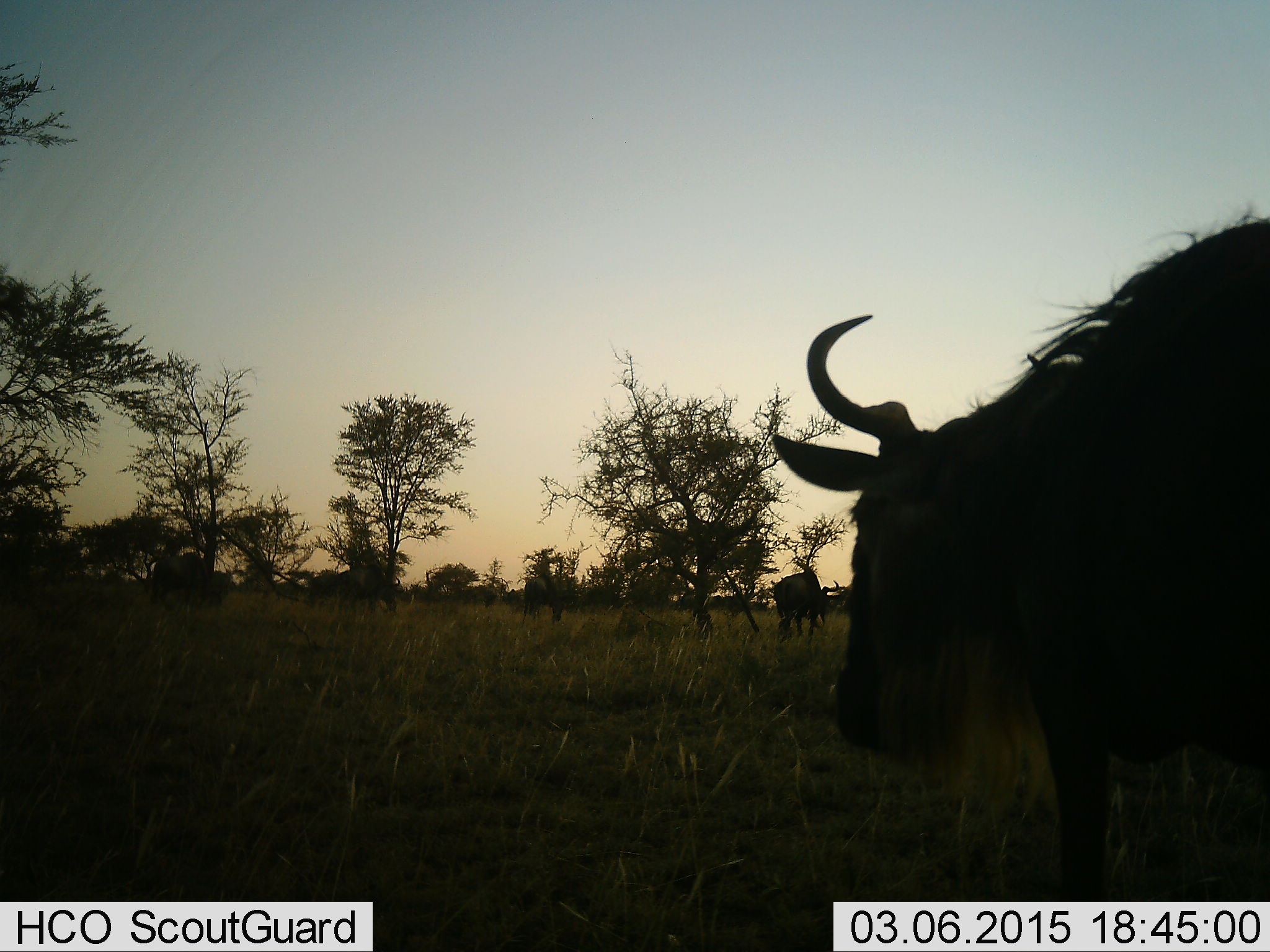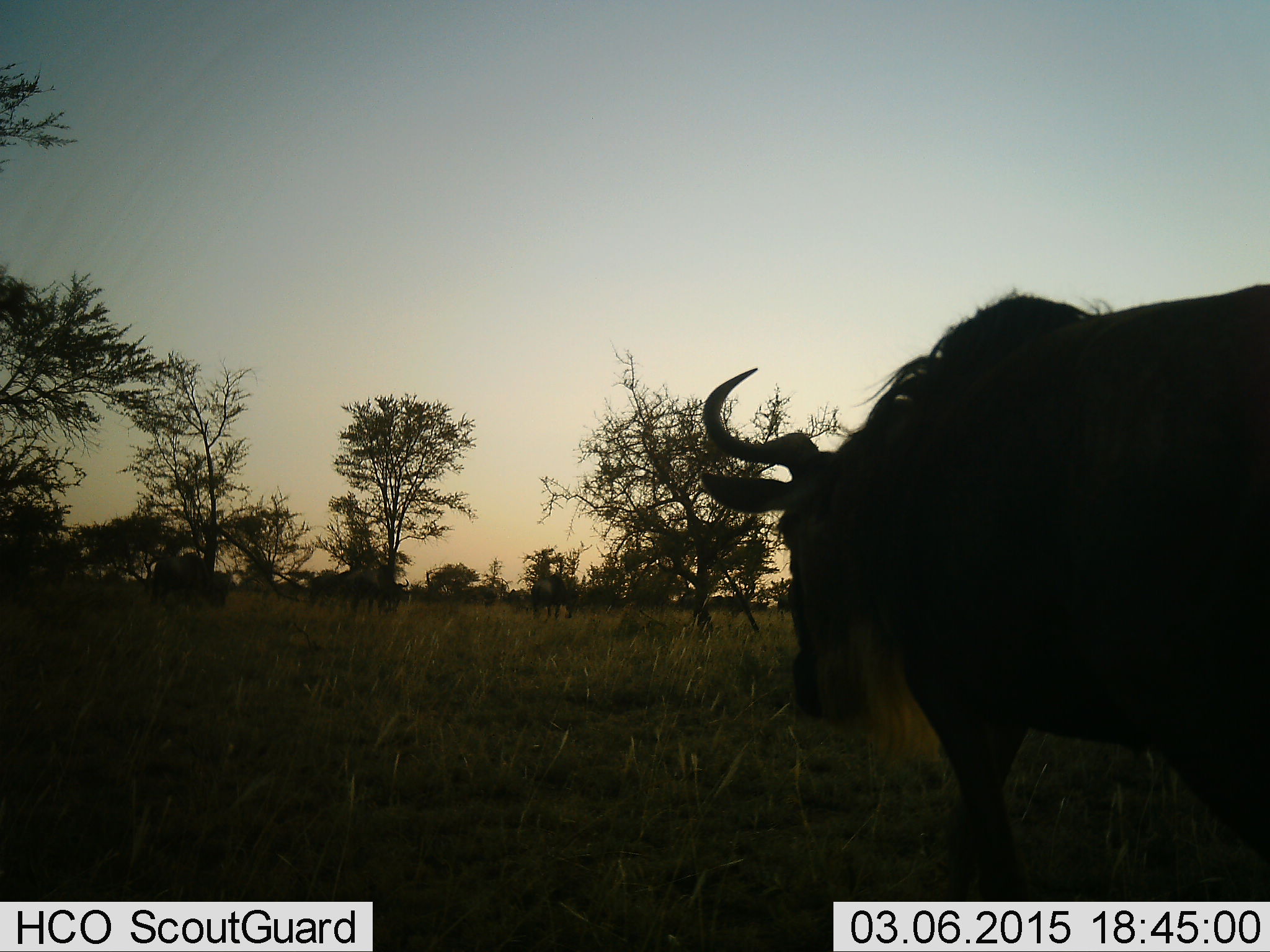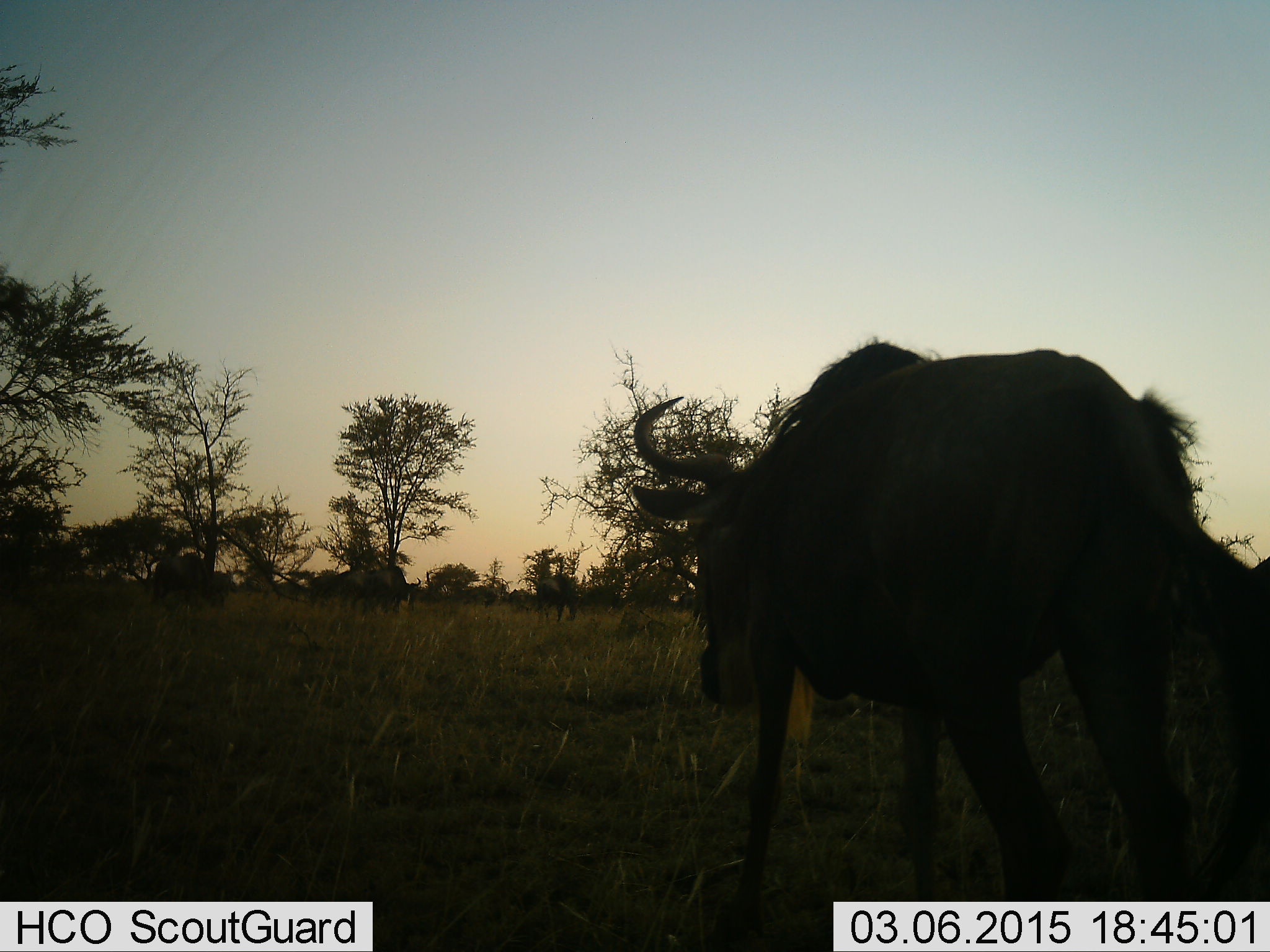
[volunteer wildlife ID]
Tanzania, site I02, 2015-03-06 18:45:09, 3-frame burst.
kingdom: Animalia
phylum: Chordata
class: Mammalia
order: Artiodactyla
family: Bovidae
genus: Connochaetes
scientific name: Connochaetes taurinus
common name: blue wildebeest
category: wildebeest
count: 4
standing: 40%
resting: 0%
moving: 70%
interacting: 0%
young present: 0%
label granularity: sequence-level